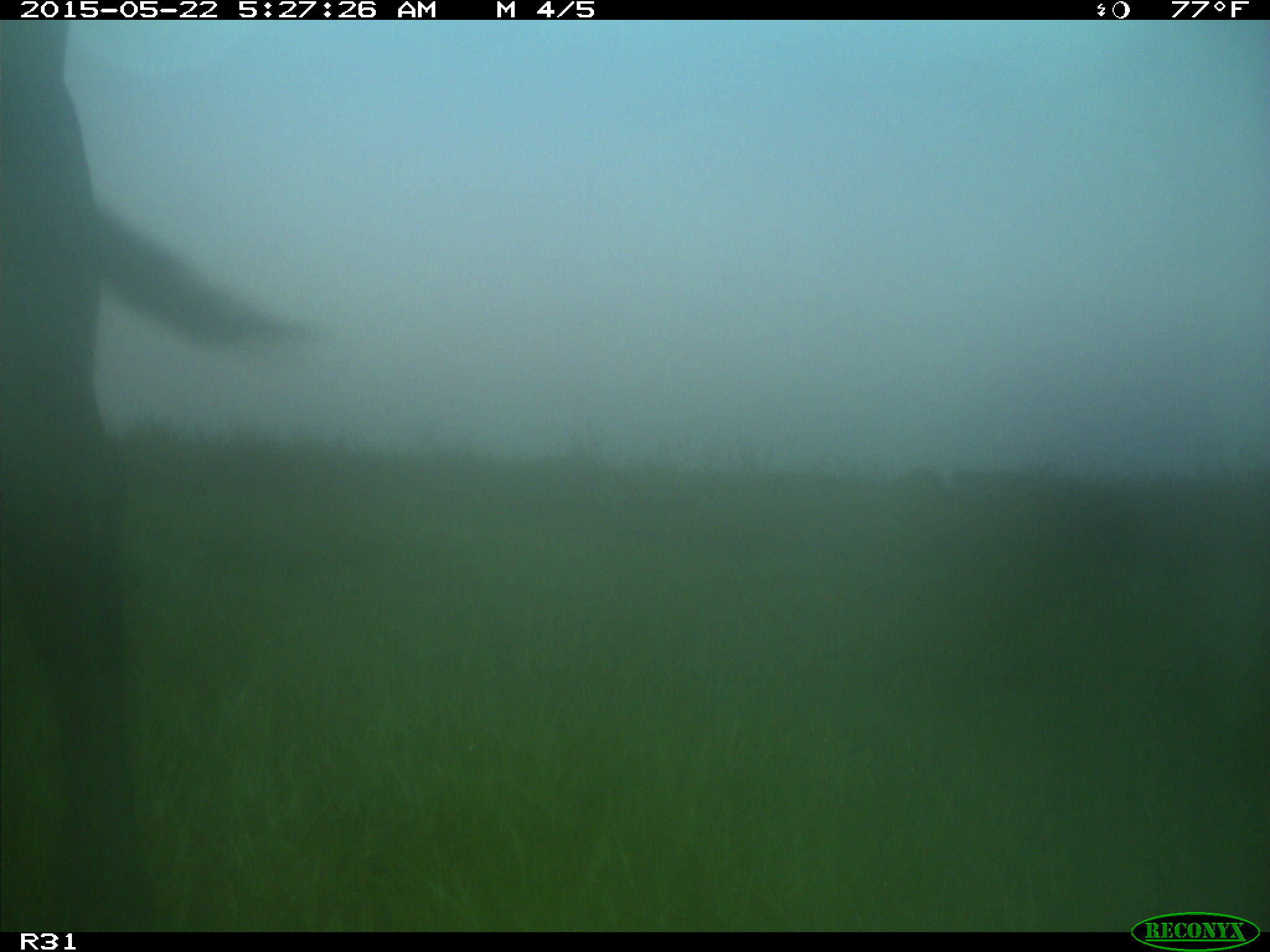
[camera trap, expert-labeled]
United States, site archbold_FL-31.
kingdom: Animalia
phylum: Chordata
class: Mammalia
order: Artiodactyla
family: Bovidae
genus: Bos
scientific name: Bos taurus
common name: domestic cow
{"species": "Bos taurus (domestic cow)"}